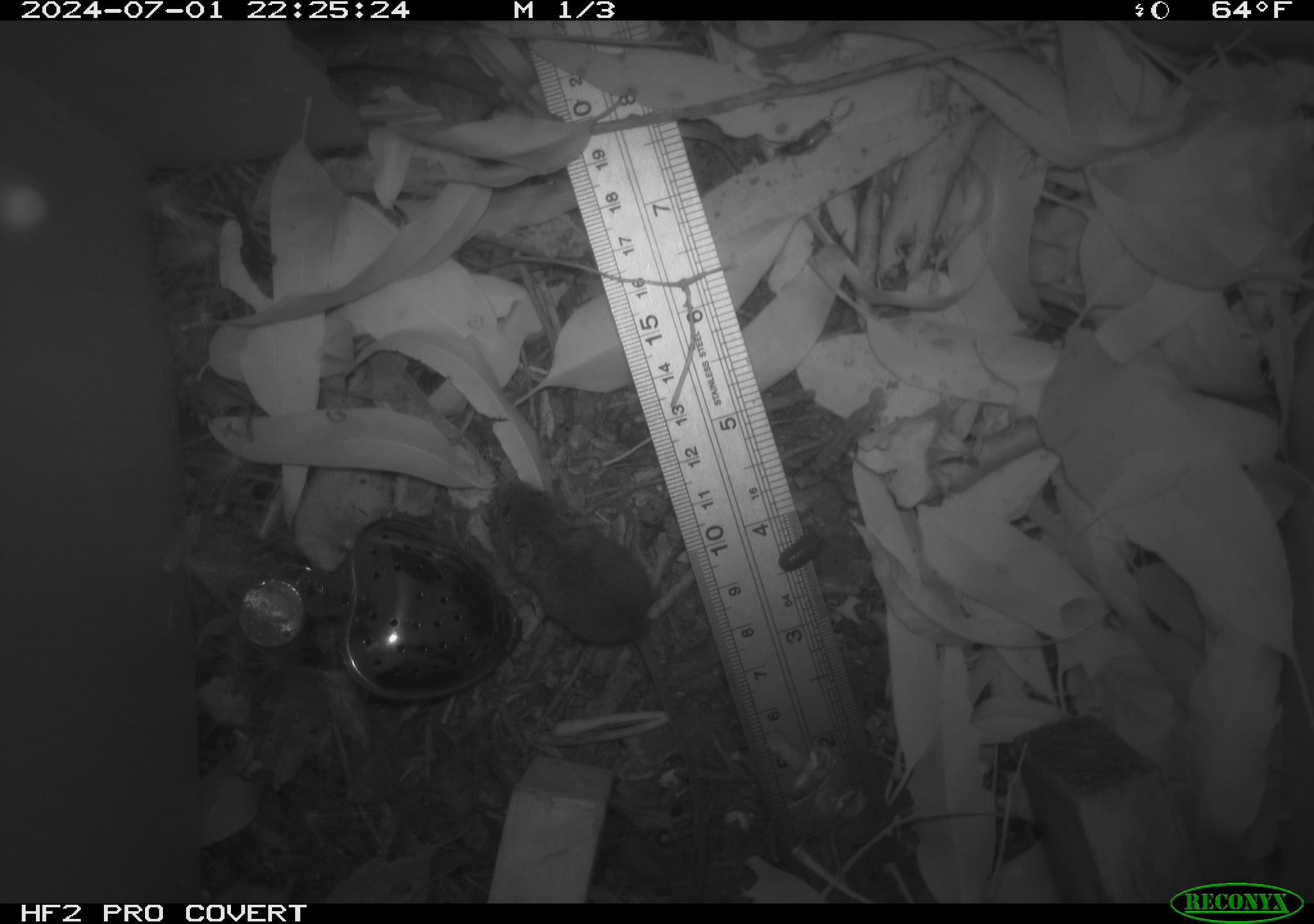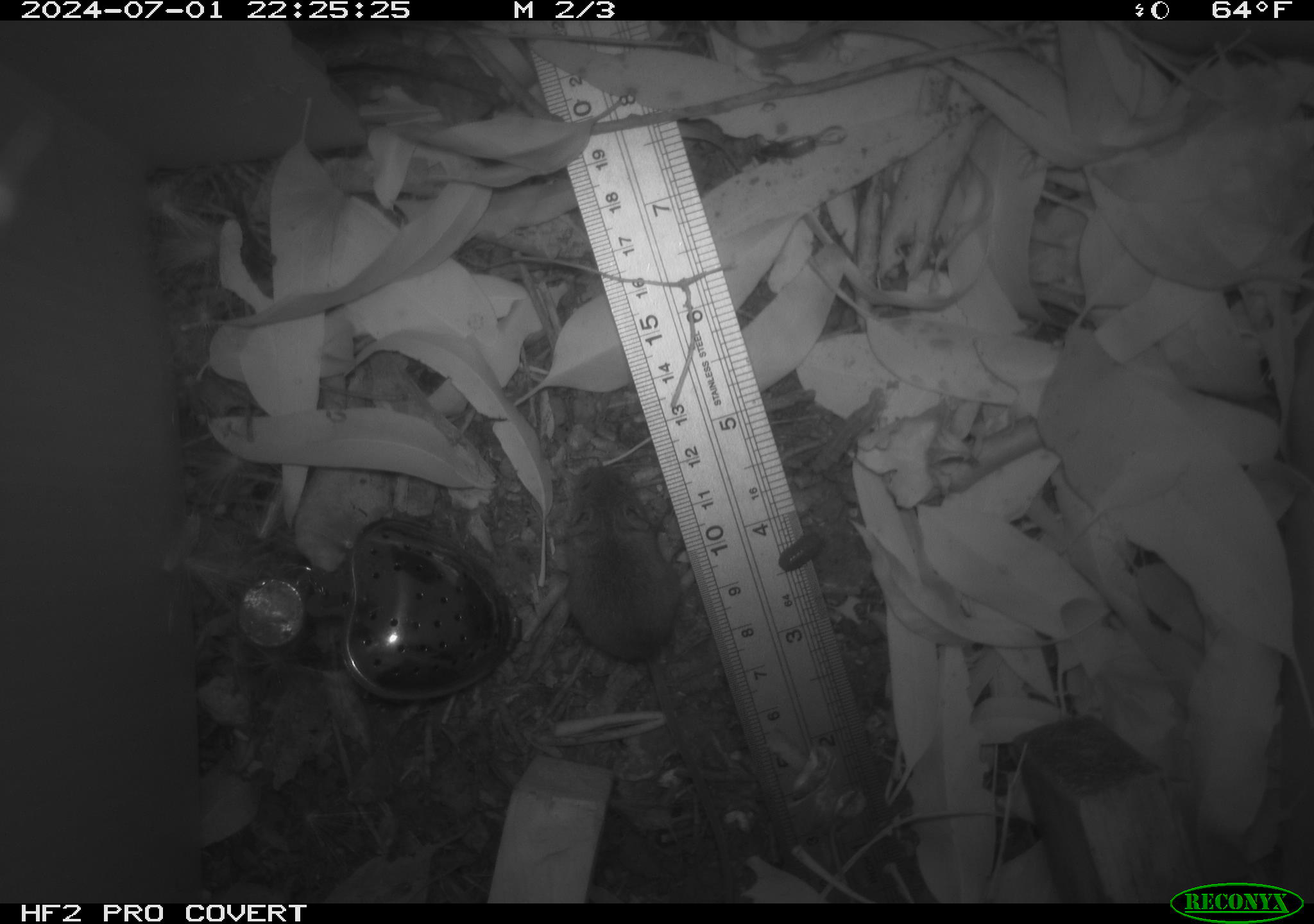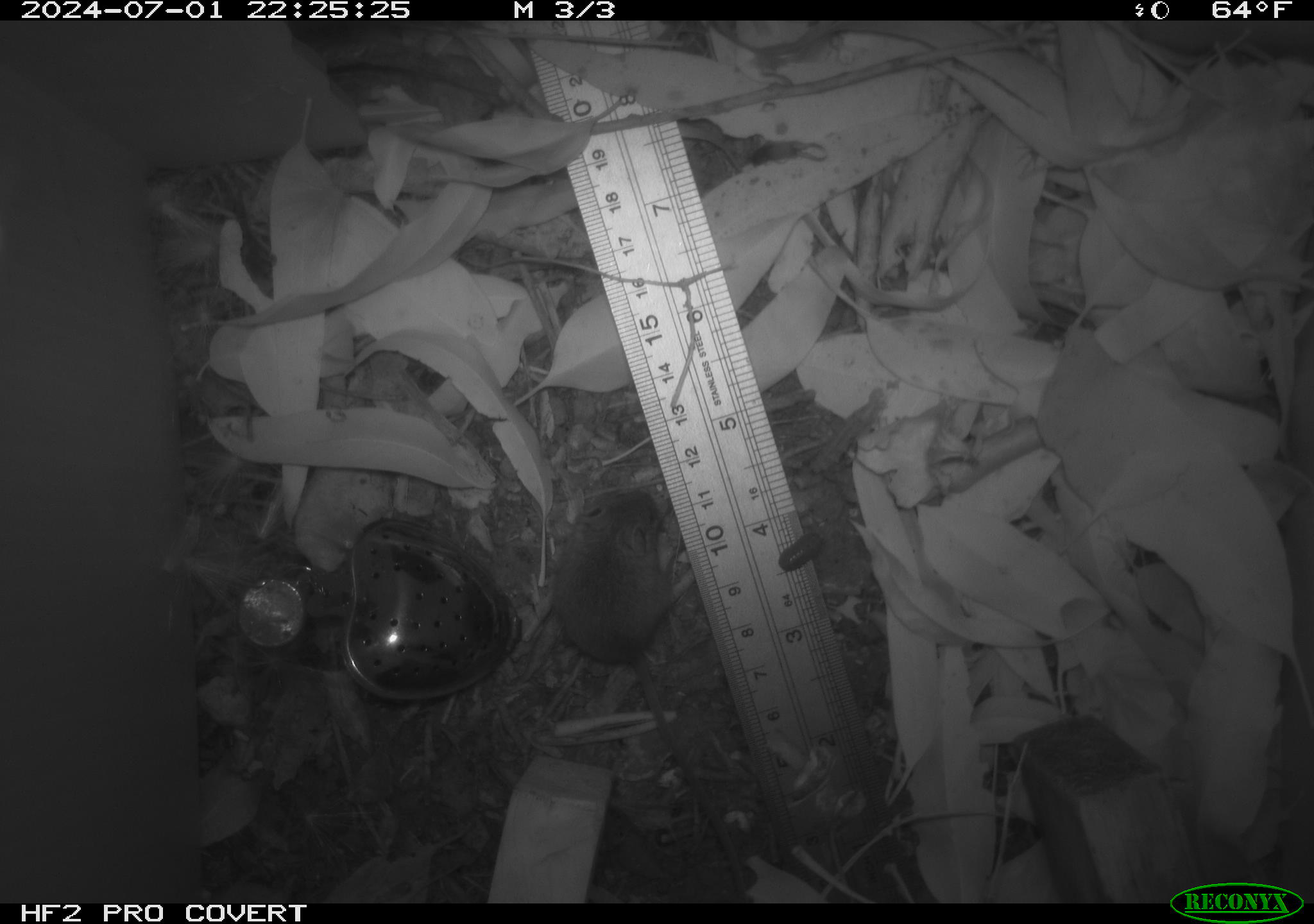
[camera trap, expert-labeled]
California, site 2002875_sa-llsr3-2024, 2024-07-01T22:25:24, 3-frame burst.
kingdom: Animalia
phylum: Chordata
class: Mammalia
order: Rodentia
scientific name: Rodentia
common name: mouse species